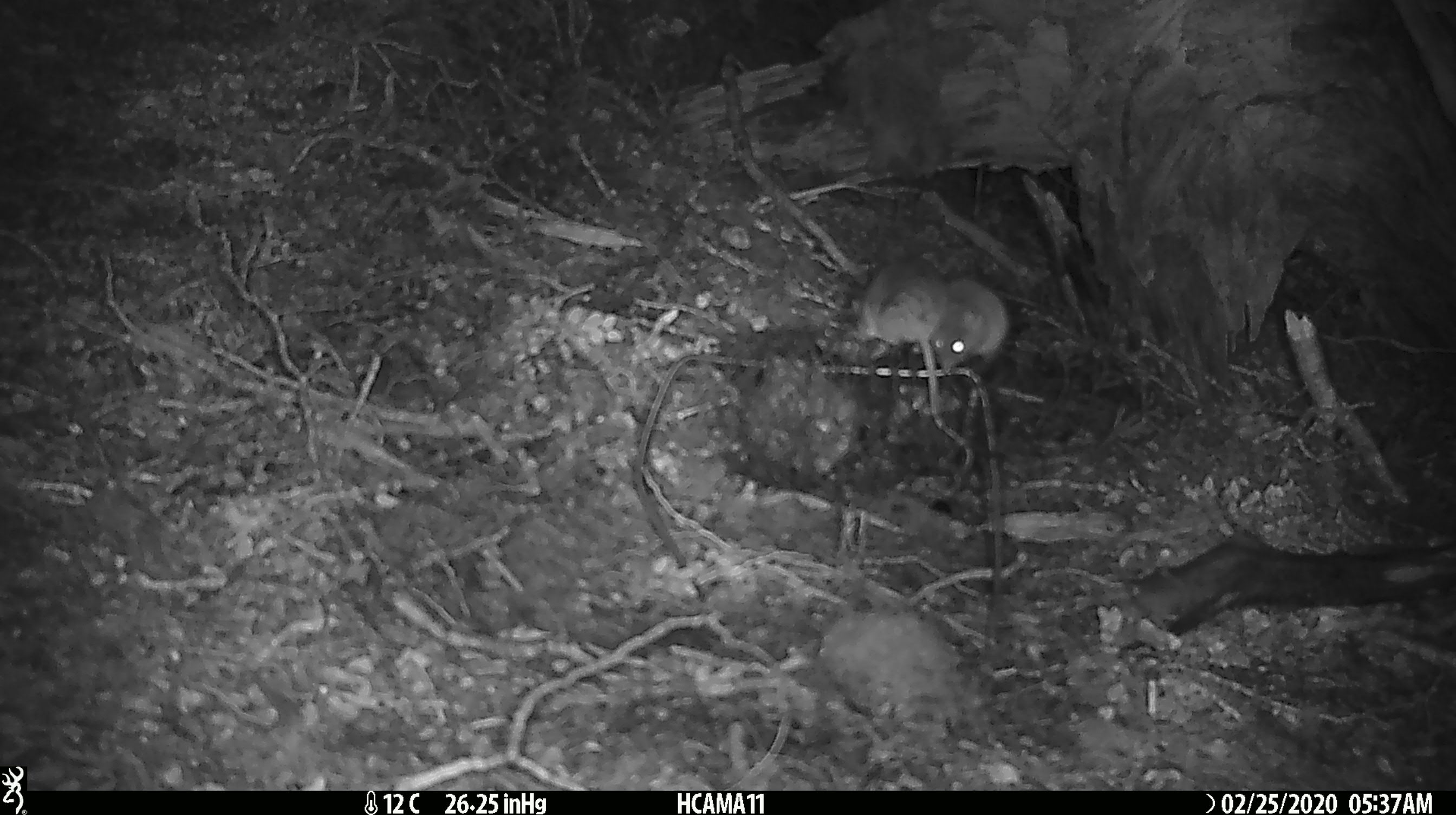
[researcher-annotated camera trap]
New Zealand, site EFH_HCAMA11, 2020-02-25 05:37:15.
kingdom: Animalia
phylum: Chordata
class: Mammalia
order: Rodentia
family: Muridae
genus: Mus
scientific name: Mus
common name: mouse